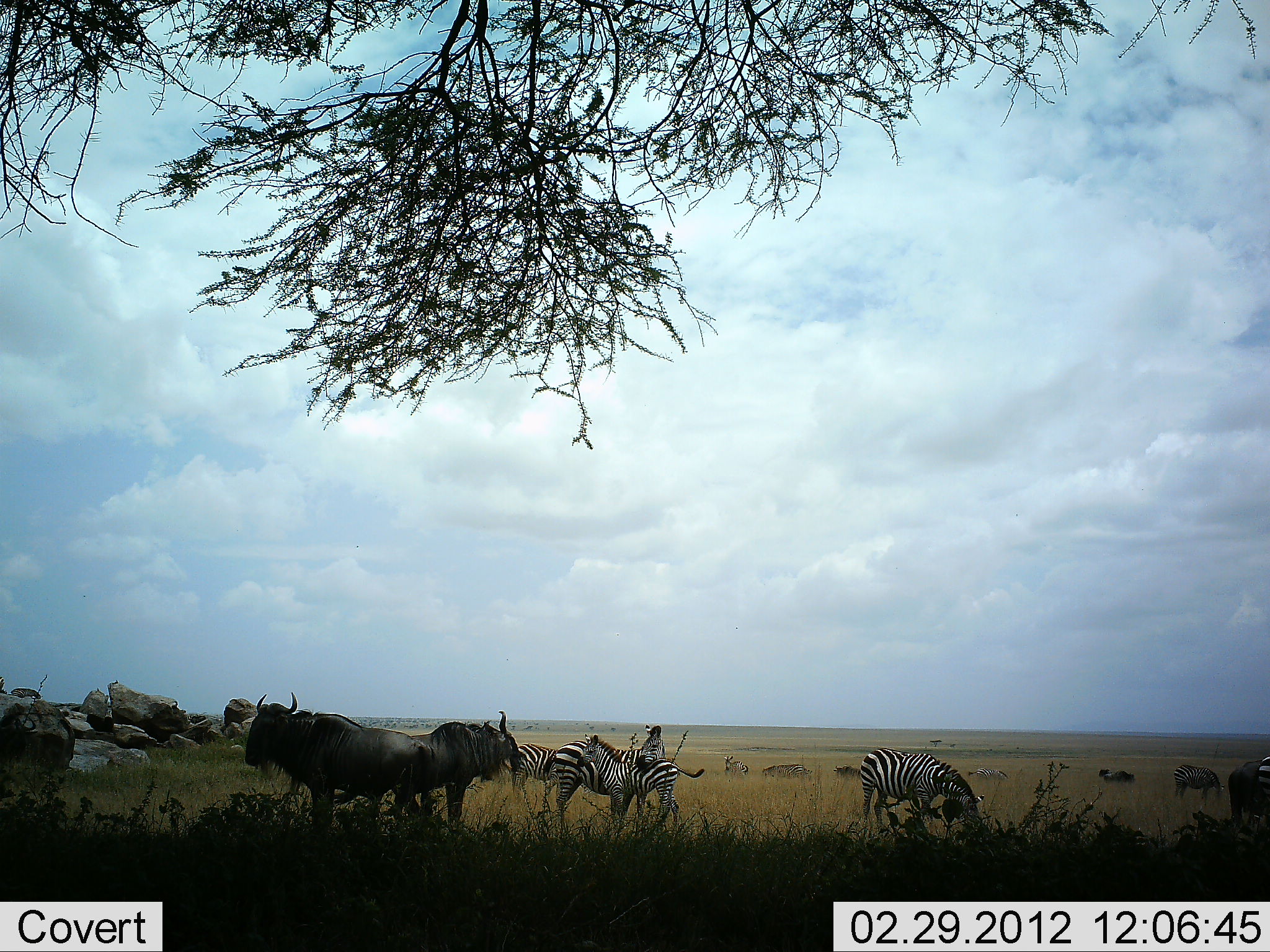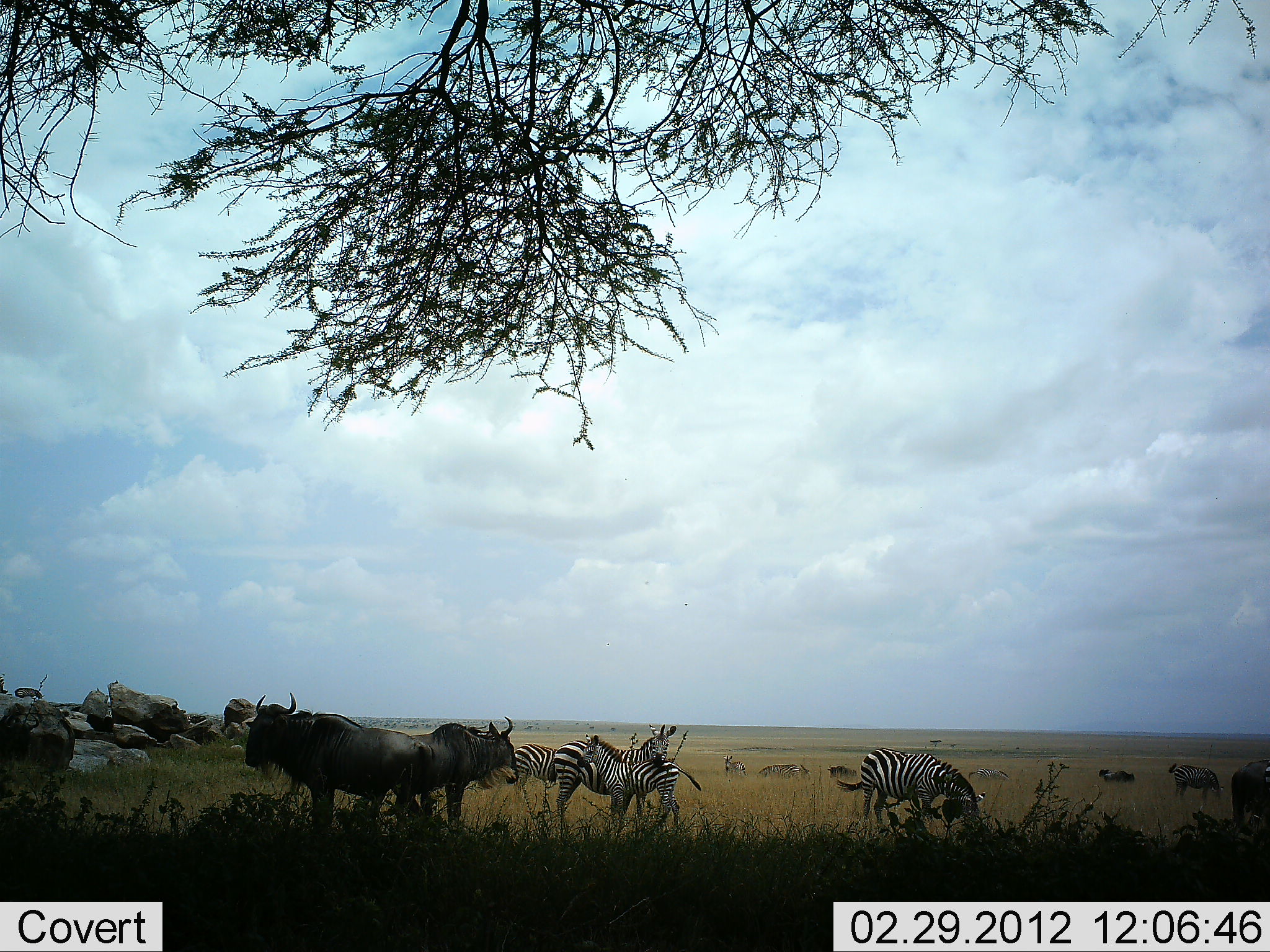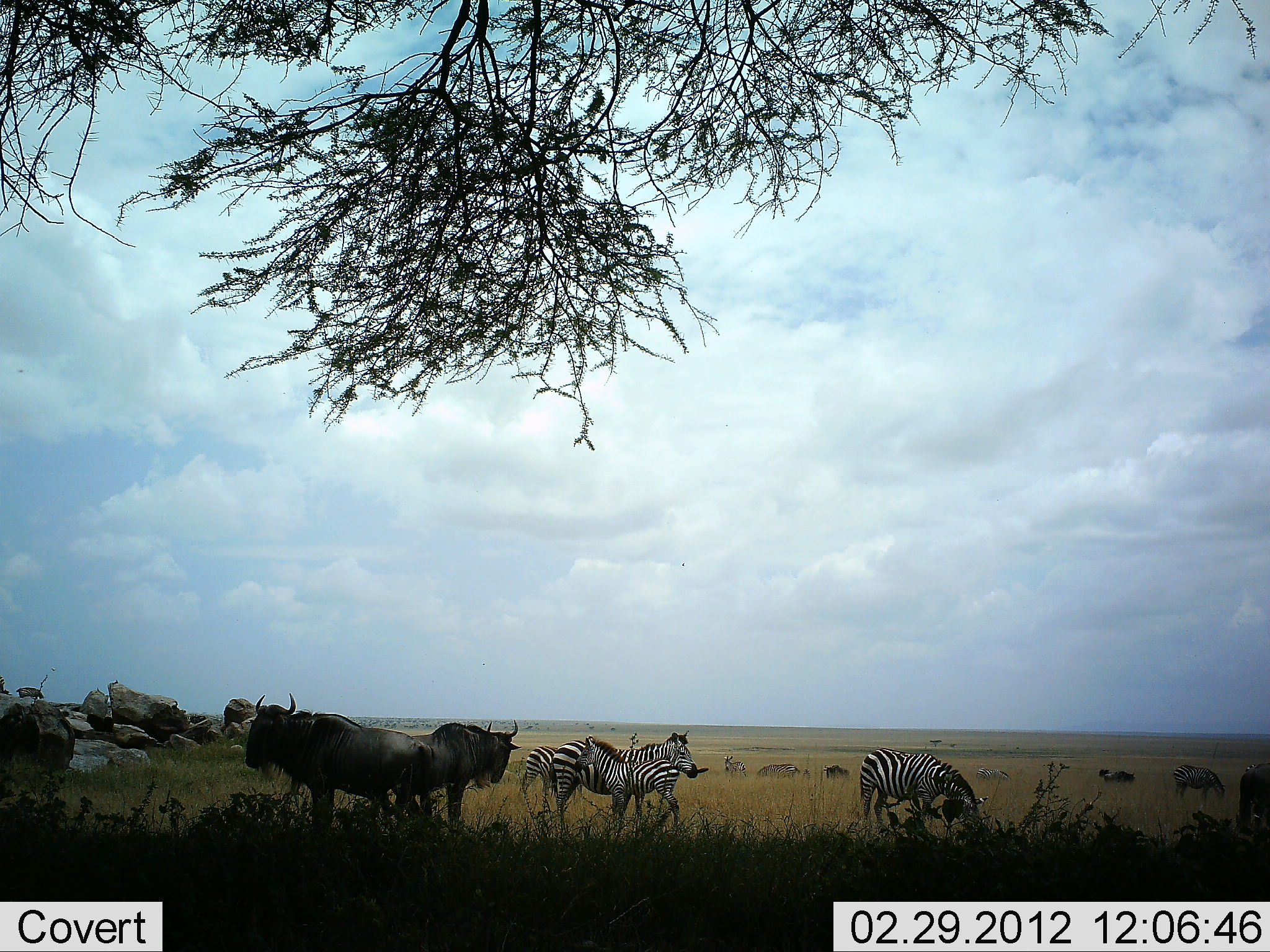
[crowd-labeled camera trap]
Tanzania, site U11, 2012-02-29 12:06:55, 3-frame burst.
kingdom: Animalia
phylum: Chordata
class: Mammalia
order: Artiodactyla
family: Bovidae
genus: Connochaetes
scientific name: Connochaetes taurinus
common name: blue wildebeest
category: wildebeest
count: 3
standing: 100%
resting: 0%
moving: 6%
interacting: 0%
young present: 0%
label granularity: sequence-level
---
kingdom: Animalia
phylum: Chordata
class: Mammalia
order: Perissodactyla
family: Equidae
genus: Equus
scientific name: Equus quagga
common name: plains zebra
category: zebra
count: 4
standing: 94%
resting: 6%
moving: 0%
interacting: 24%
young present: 24%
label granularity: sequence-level